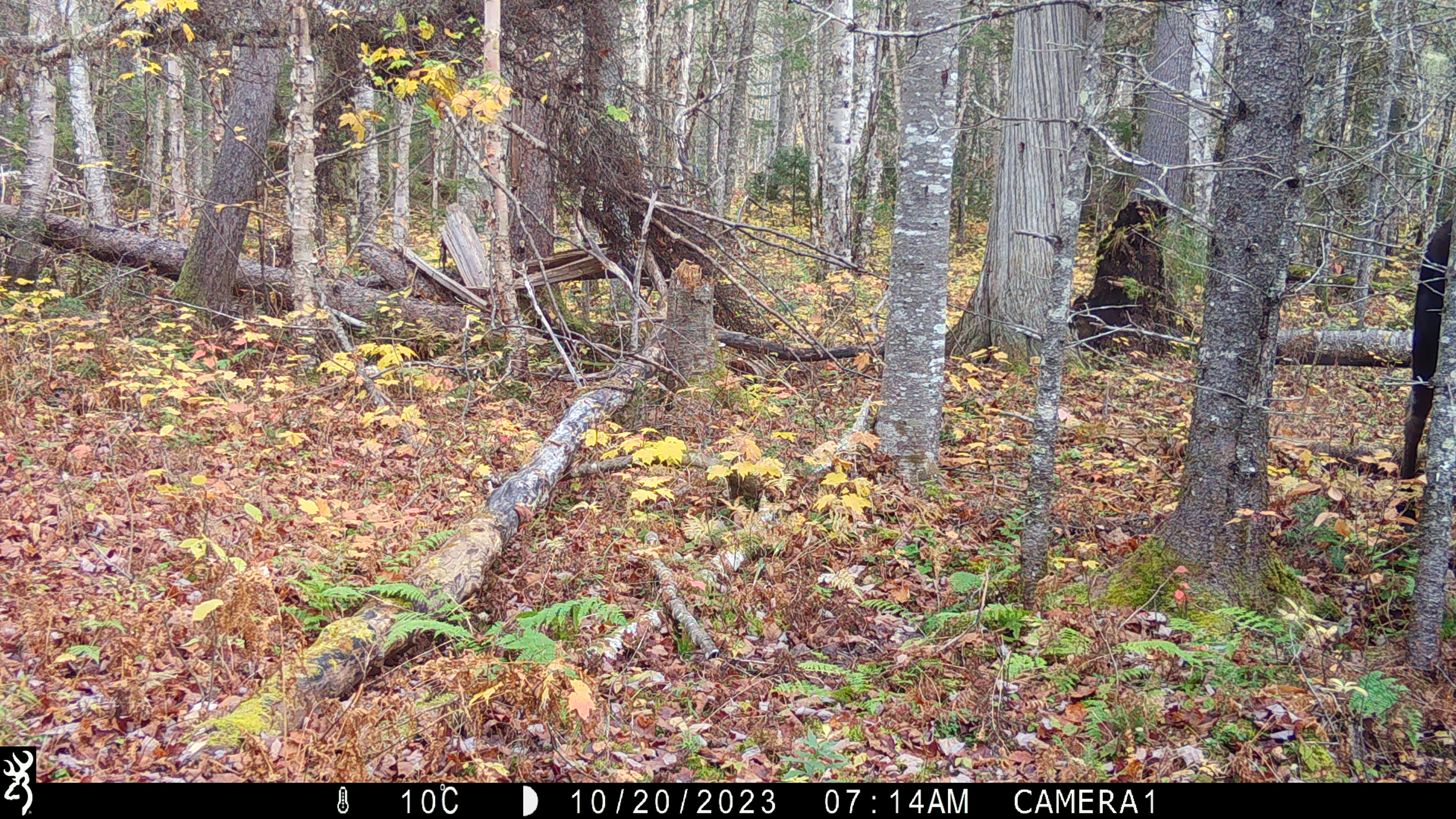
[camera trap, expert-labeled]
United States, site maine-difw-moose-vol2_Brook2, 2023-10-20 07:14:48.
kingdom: Animalia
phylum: Chordata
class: Mammalia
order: Artiodactyla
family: Cervidae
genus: Alces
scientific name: Alces alces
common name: moose